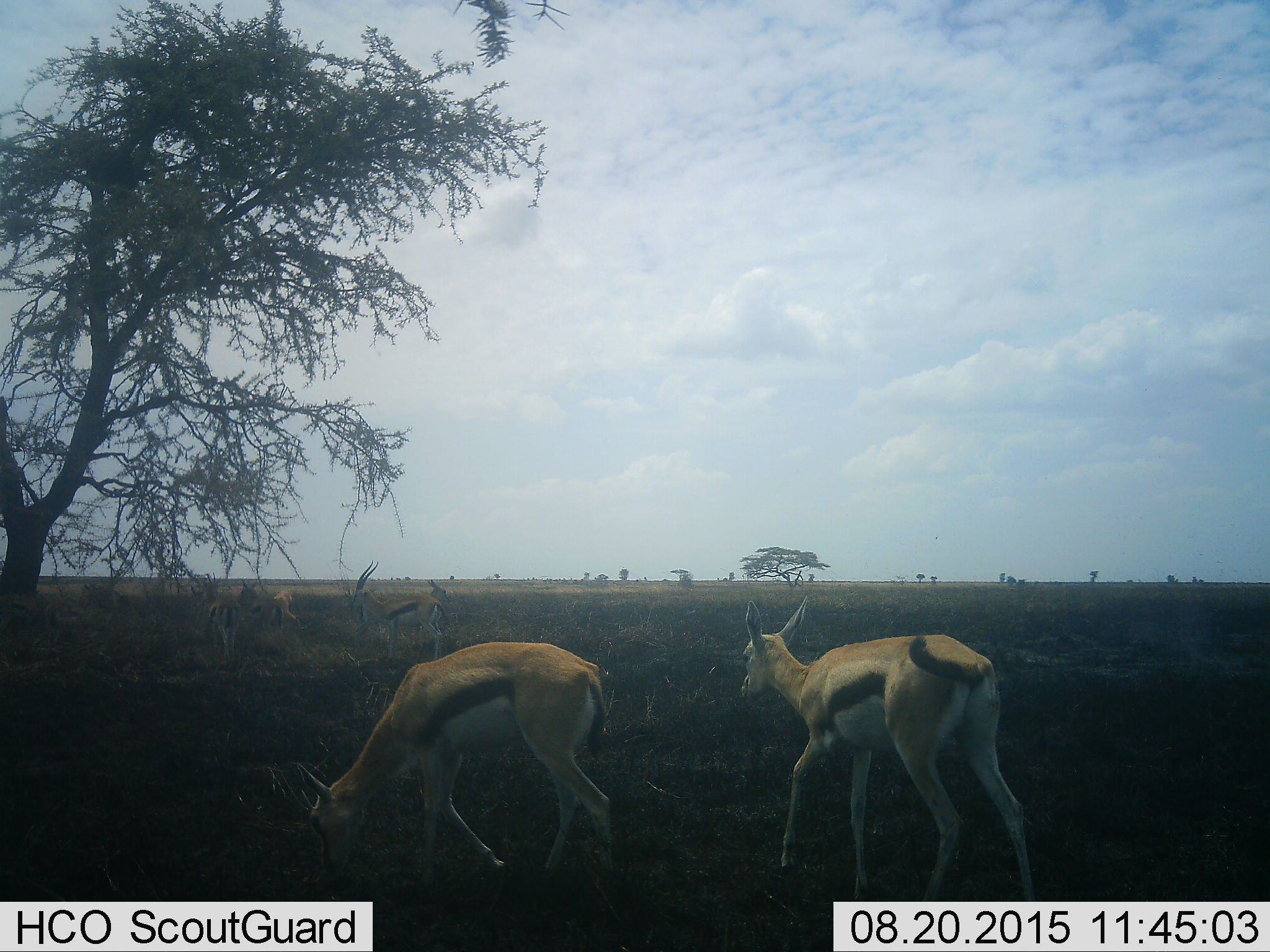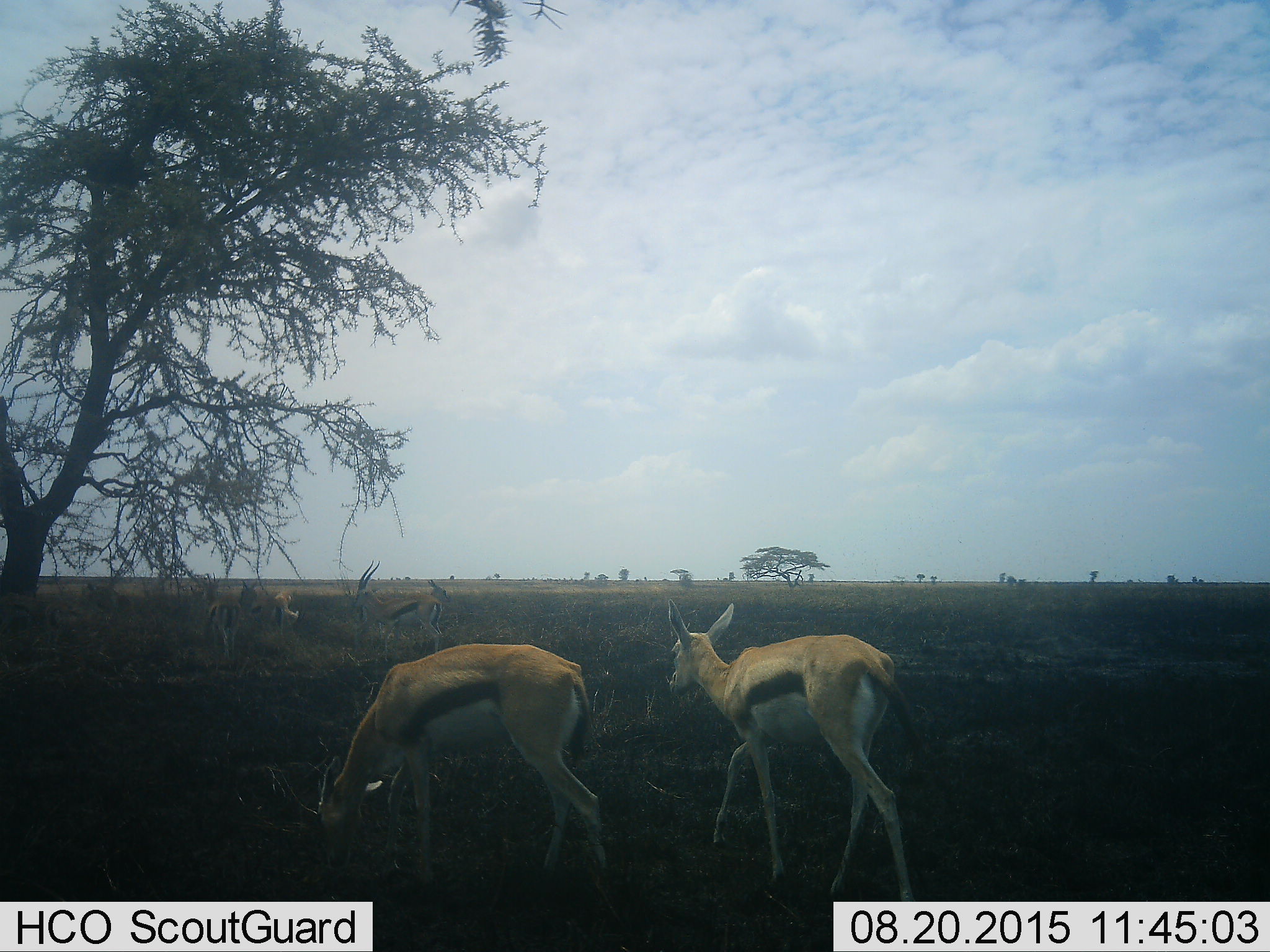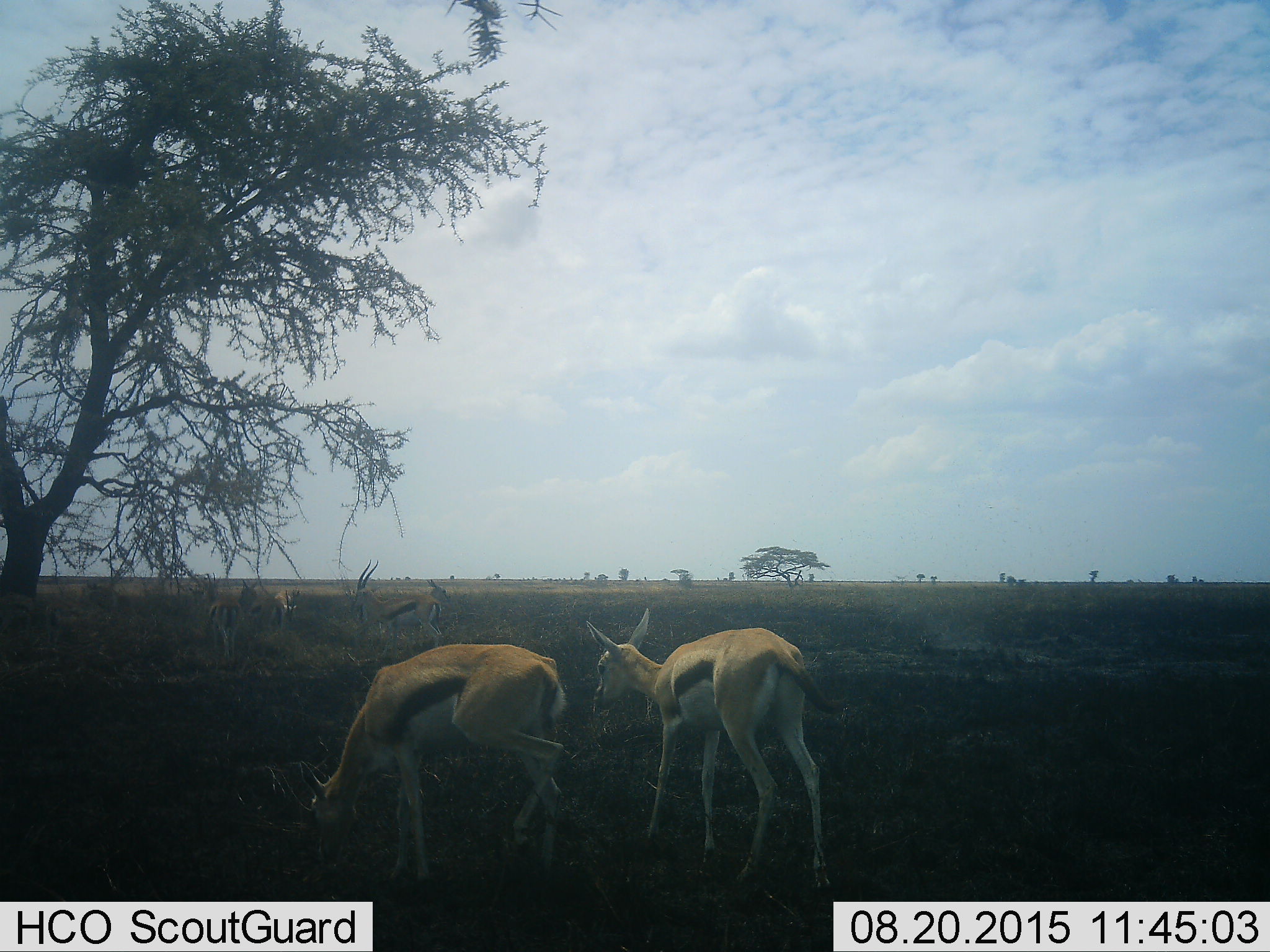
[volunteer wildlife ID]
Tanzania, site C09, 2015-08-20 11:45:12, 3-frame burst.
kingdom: Animalia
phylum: Chordata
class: Mammalia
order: Artiodactyla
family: Bovidae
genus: Eudorcas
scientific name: Eudorcas thomsonii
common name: thomson's gazelle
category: gazellethomsons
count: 6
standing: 54%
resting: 0%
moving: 38%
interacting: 0%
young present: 0%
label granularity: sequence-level